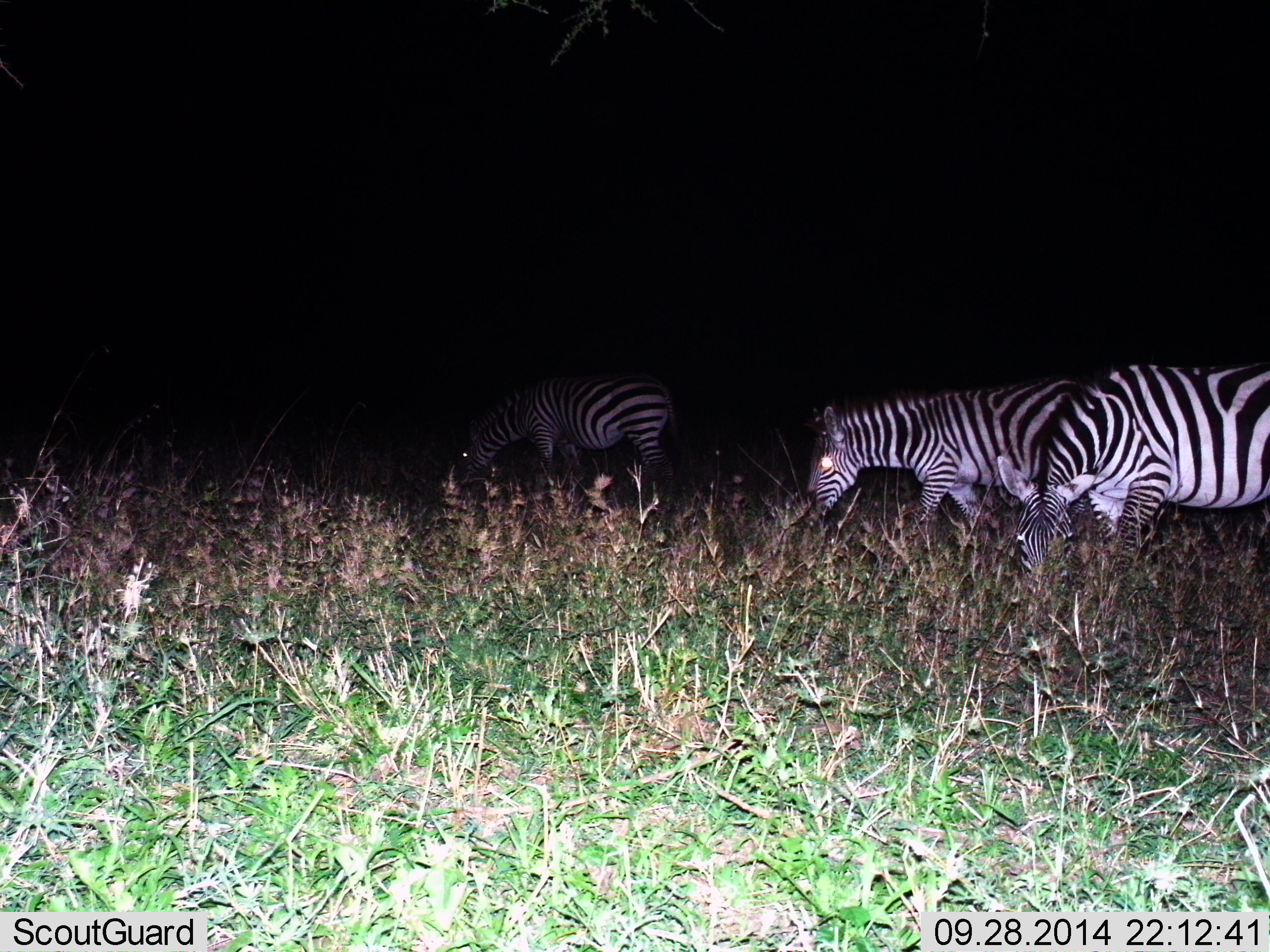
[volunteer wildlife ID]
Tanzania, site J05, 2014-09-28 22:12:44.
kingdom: Animalia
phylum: Chordata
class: Mammalia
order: Perissodactyla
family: Equidae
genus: Equus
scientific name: Equus quagga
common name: plains zebra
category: zebra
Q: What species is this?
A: Zebra (plains zebra) (Equus quagga).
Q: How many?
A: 3.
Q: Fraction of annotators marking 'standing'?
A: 30%.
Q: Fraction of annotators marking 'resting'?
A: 0%.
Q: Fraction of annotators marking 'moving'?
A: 20%.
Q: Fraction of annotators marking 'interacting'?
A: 0%.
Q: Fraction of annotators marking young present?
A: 0%.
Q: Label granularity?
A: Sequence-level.